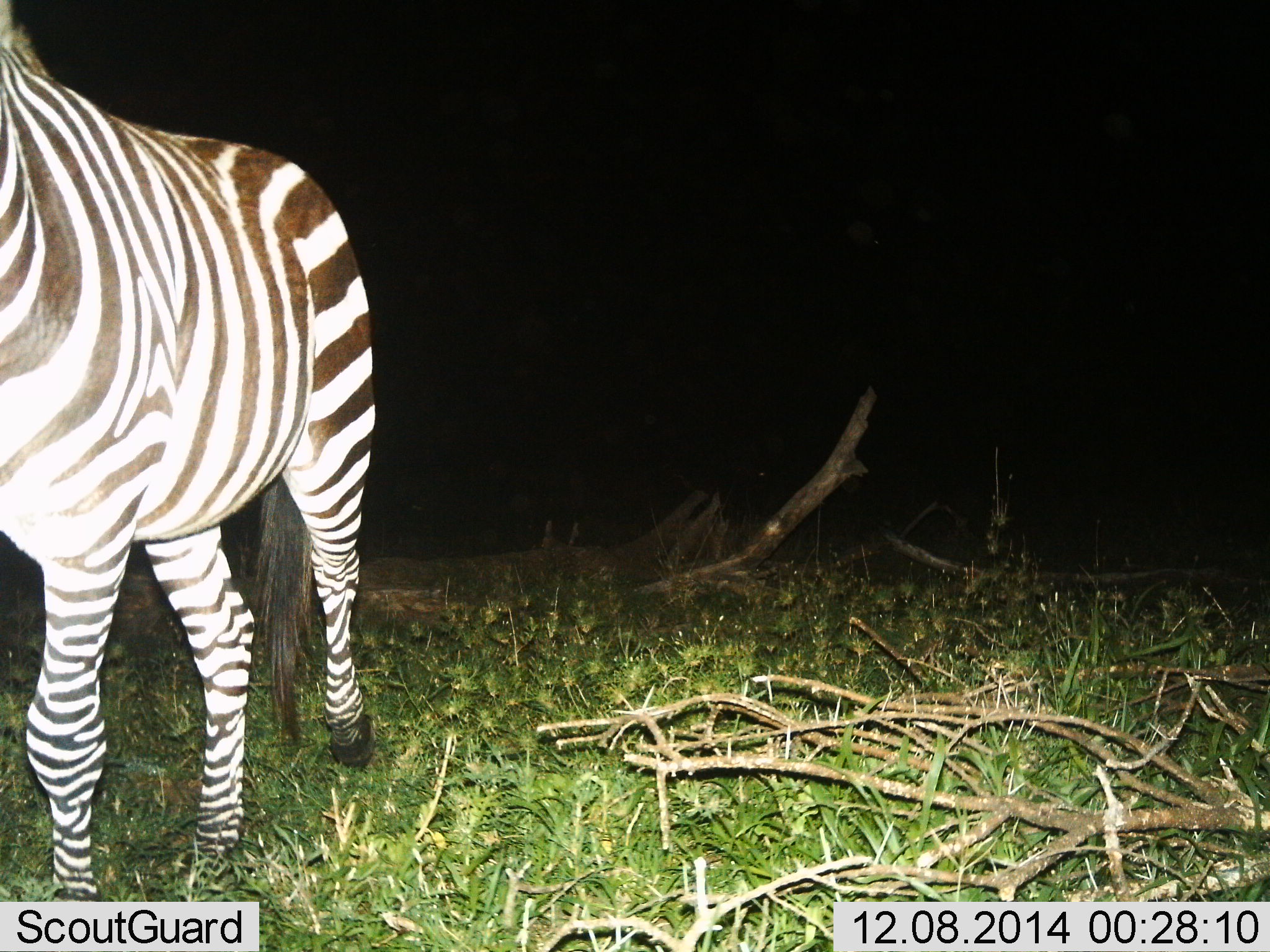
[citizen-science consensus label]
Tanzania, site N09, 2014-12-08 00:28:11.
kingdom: Animalia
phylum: Chordata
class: Mammalia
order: Perissodactyla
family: Equidae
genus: Equus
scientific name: Equus quagga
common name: plains zebra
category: zebra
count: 1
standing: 50%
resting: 0%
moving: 50%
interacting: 0%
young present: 0%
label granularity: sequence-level